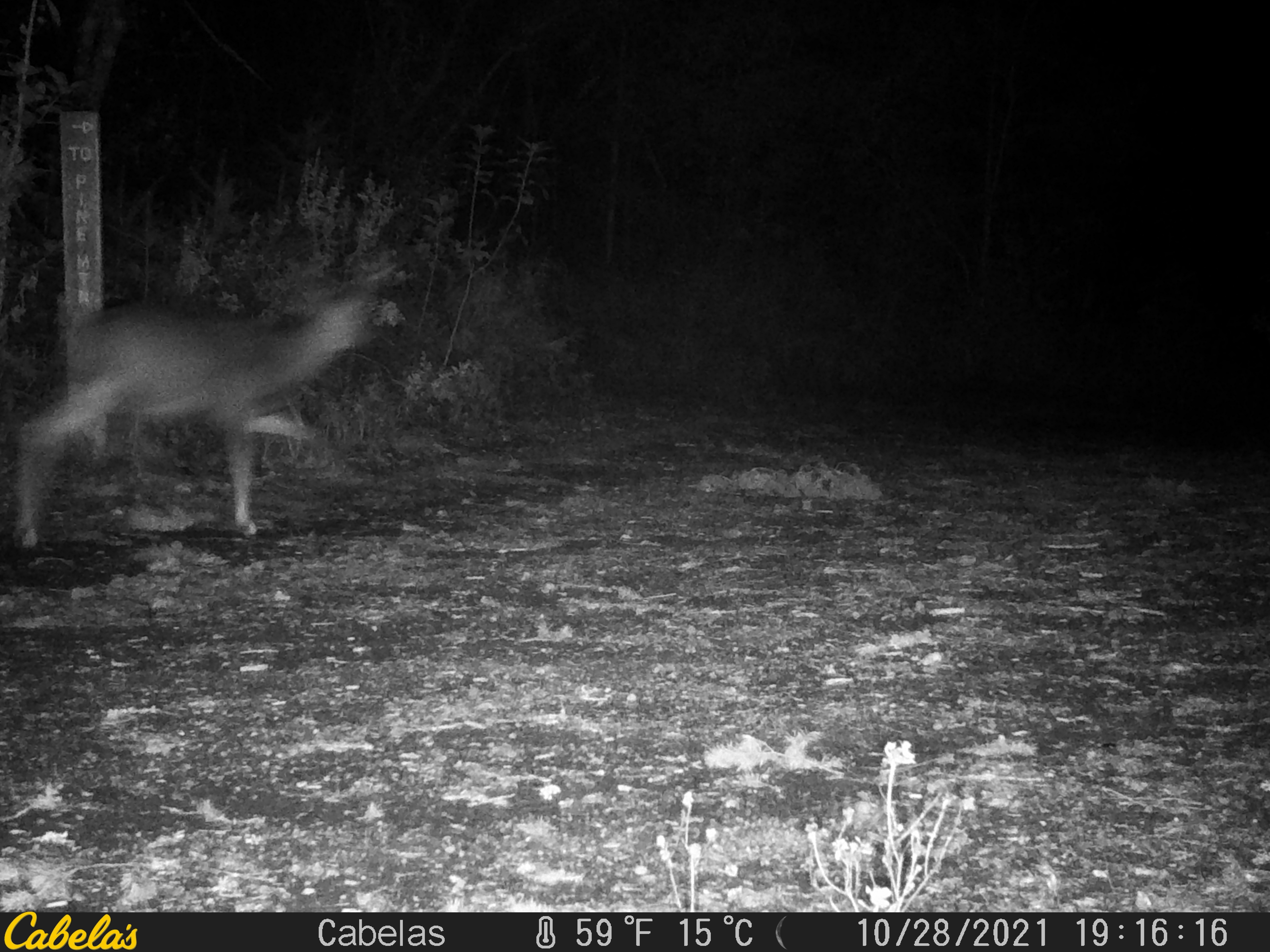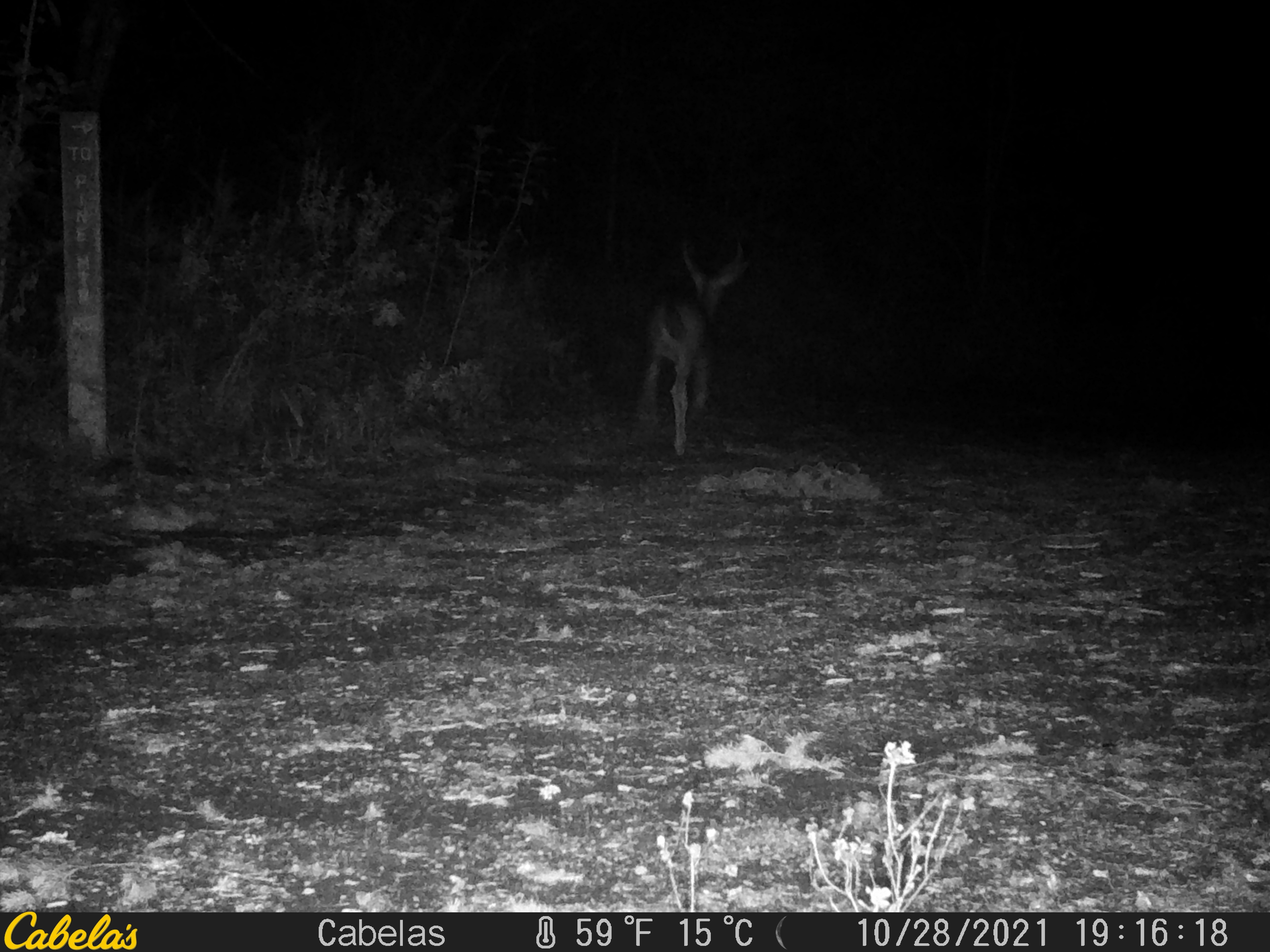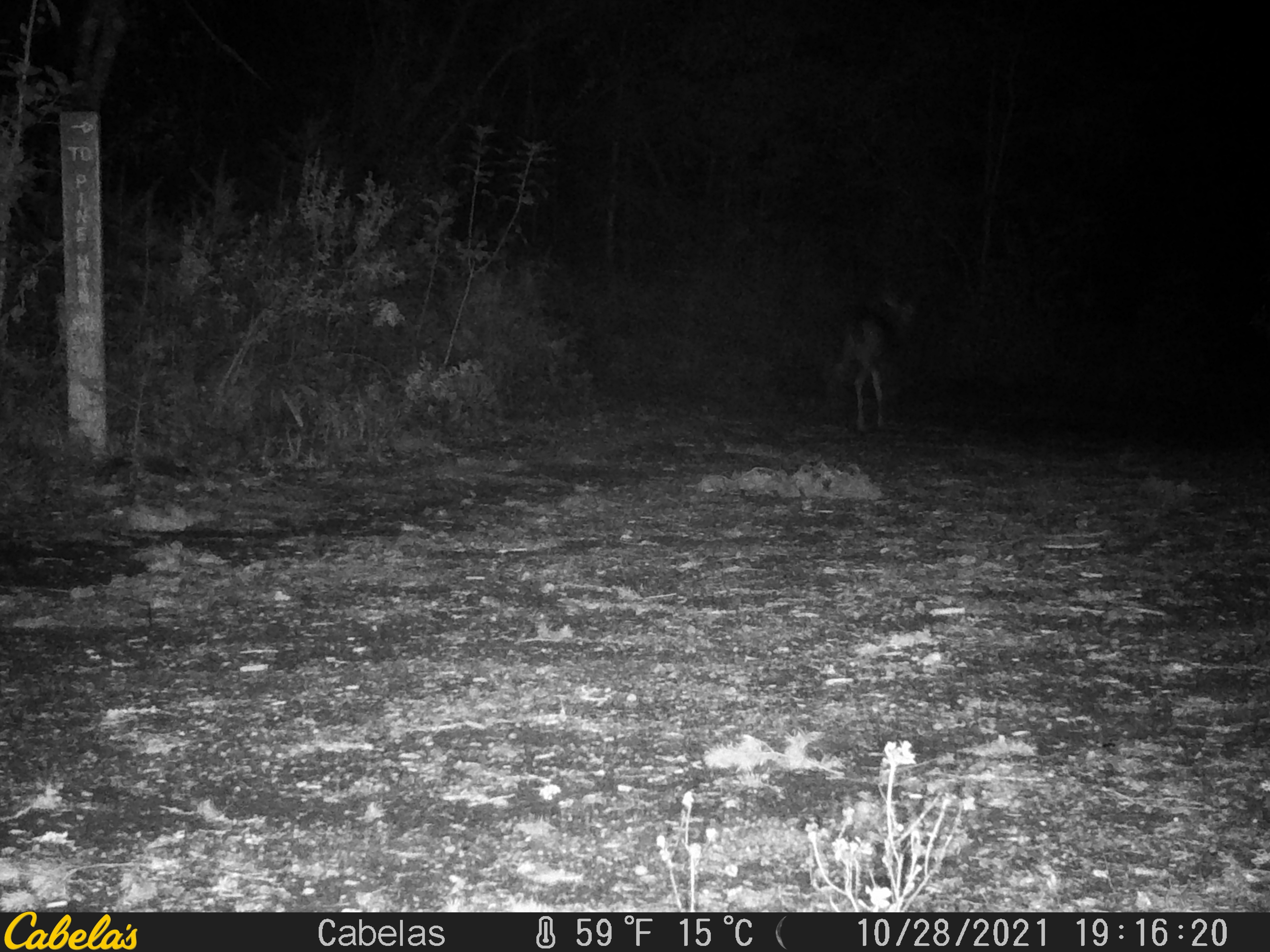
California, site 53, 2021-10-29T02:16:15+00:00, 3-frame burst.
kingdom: Animalia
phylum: Chordata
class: Mammalia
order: Artiodactyla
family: Cervidae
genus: Odocoileus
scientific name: Odocoileus hemionus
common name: mule deer